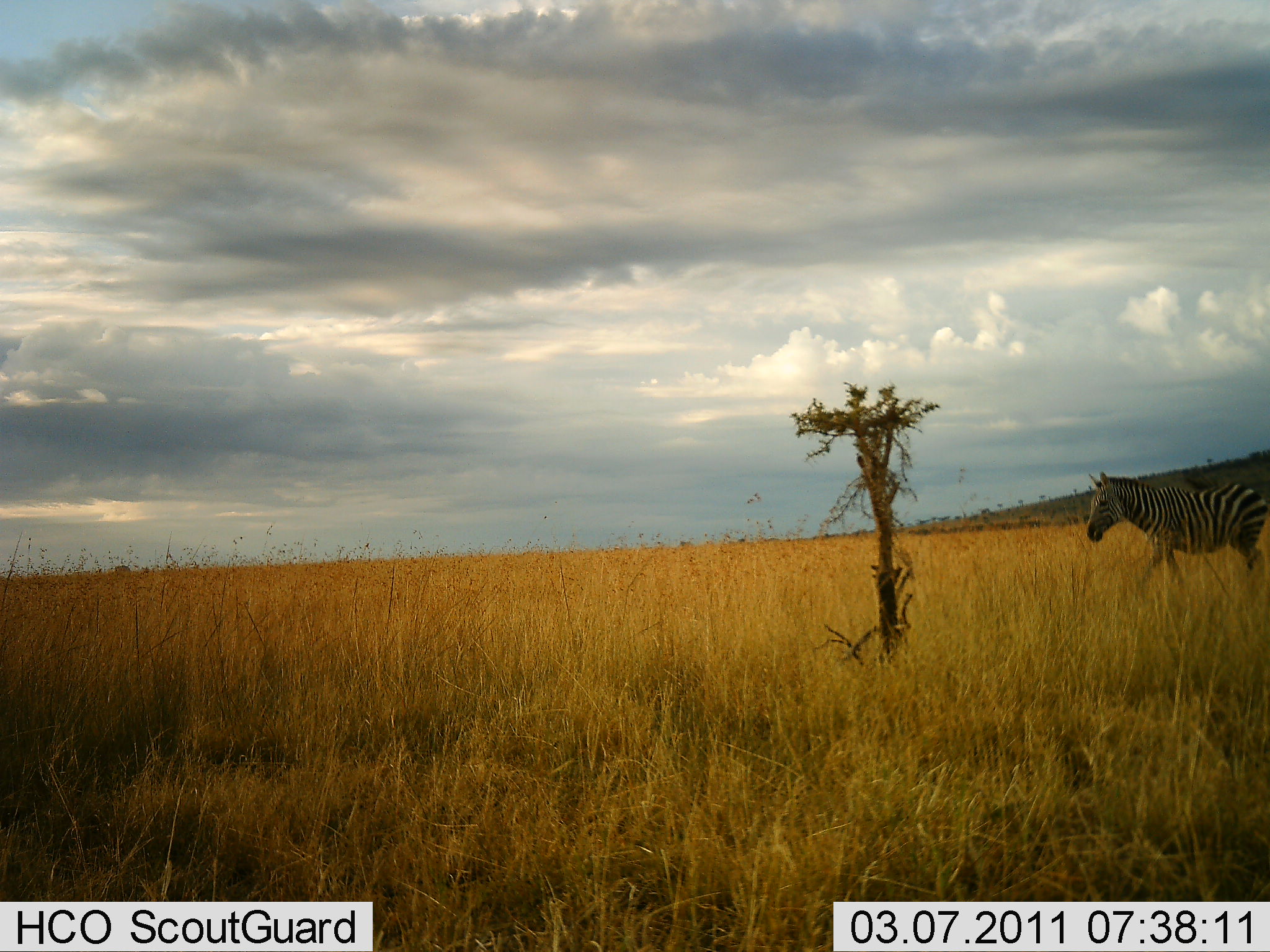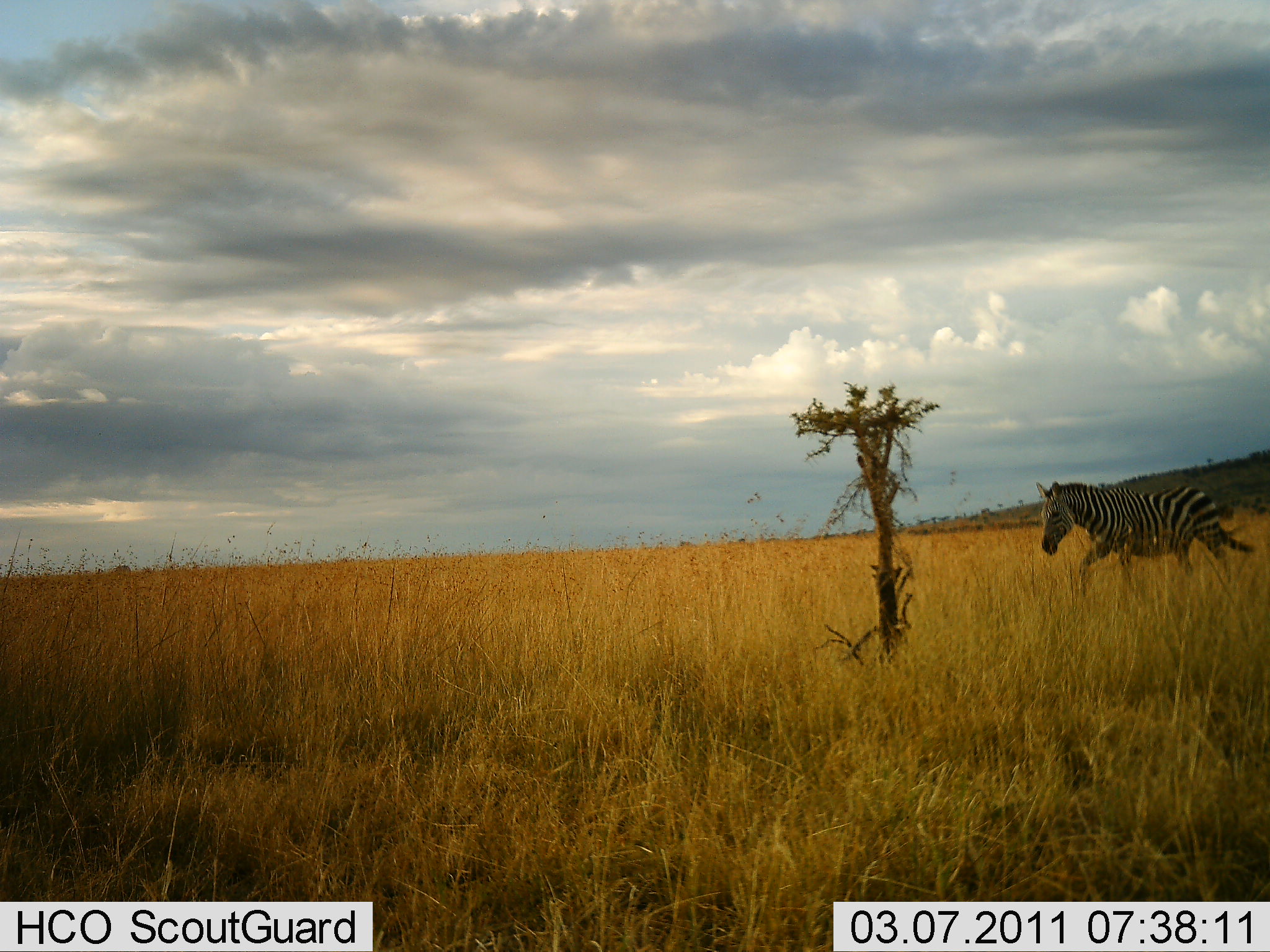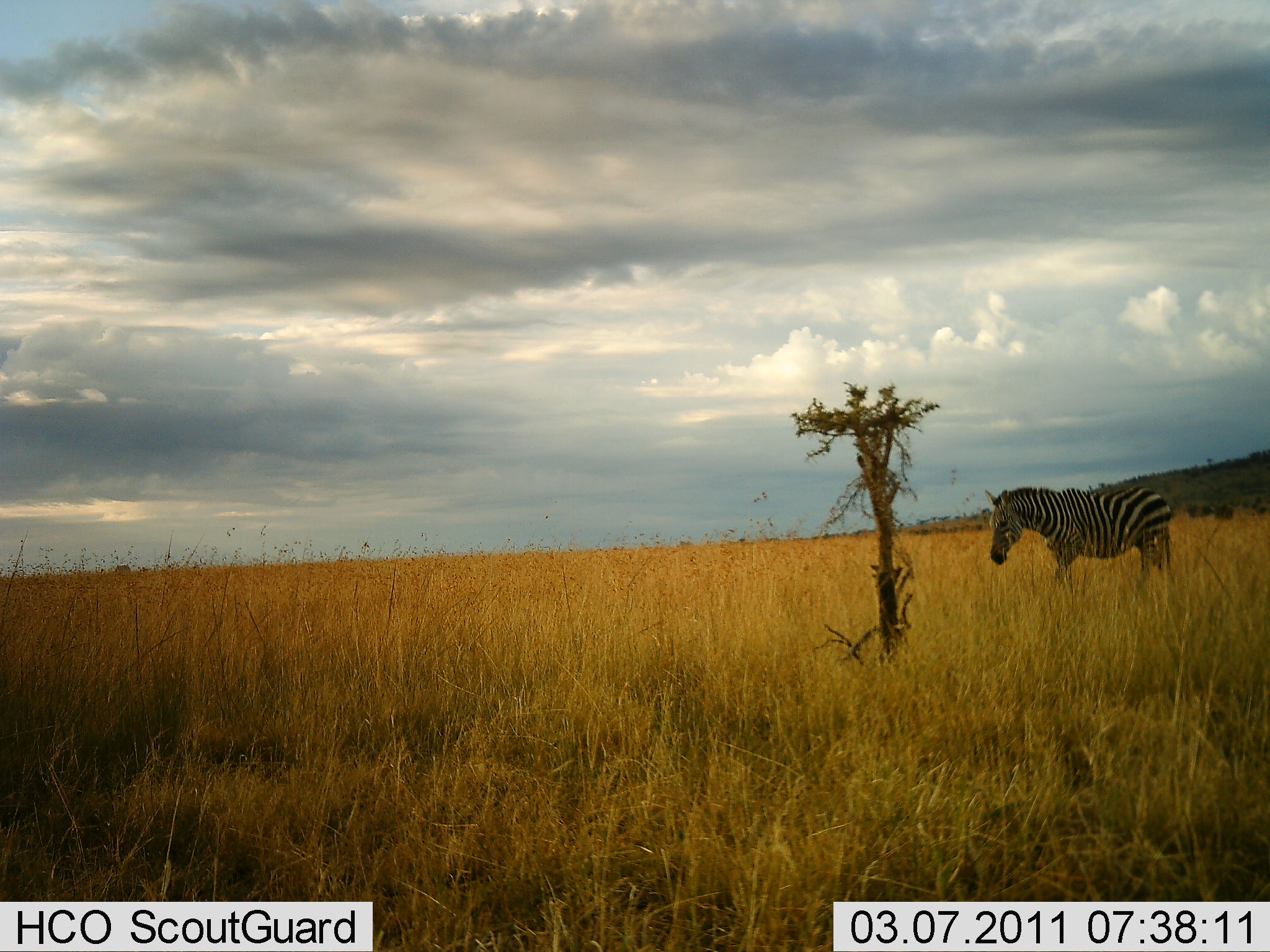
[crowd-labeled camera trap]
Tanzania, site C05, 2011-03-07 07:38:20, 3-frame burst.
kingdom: Animalia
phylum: Chordata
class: Mammalia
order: Perissodactyla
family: Equidae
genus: Equus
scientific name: Equus quagga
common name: plains zebra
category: zebra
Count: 1.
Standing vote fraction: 0%.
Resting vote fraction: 0%.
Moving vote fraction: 100%.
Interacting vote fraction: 0%.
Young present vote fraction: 0%.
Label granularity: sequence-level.